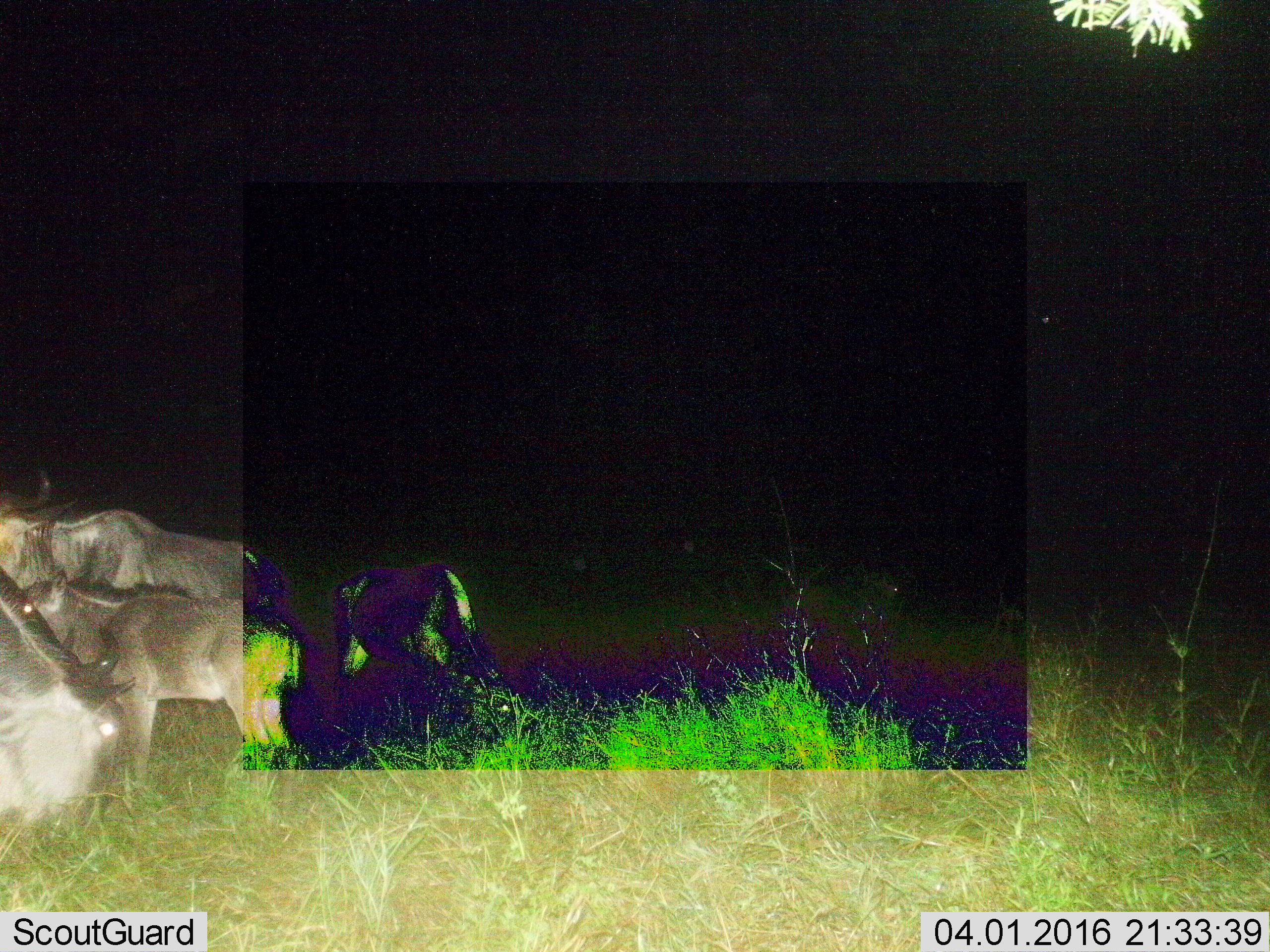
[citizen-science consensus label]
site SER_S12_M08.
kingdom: Animalia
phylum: Chordata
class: Mammalia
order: Artiodactyla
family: Bovidae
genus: Connochaetes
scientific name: Connochaetes taurinus taurinus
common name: blue wildebeest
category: wildebeestblue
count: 4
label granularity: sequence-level